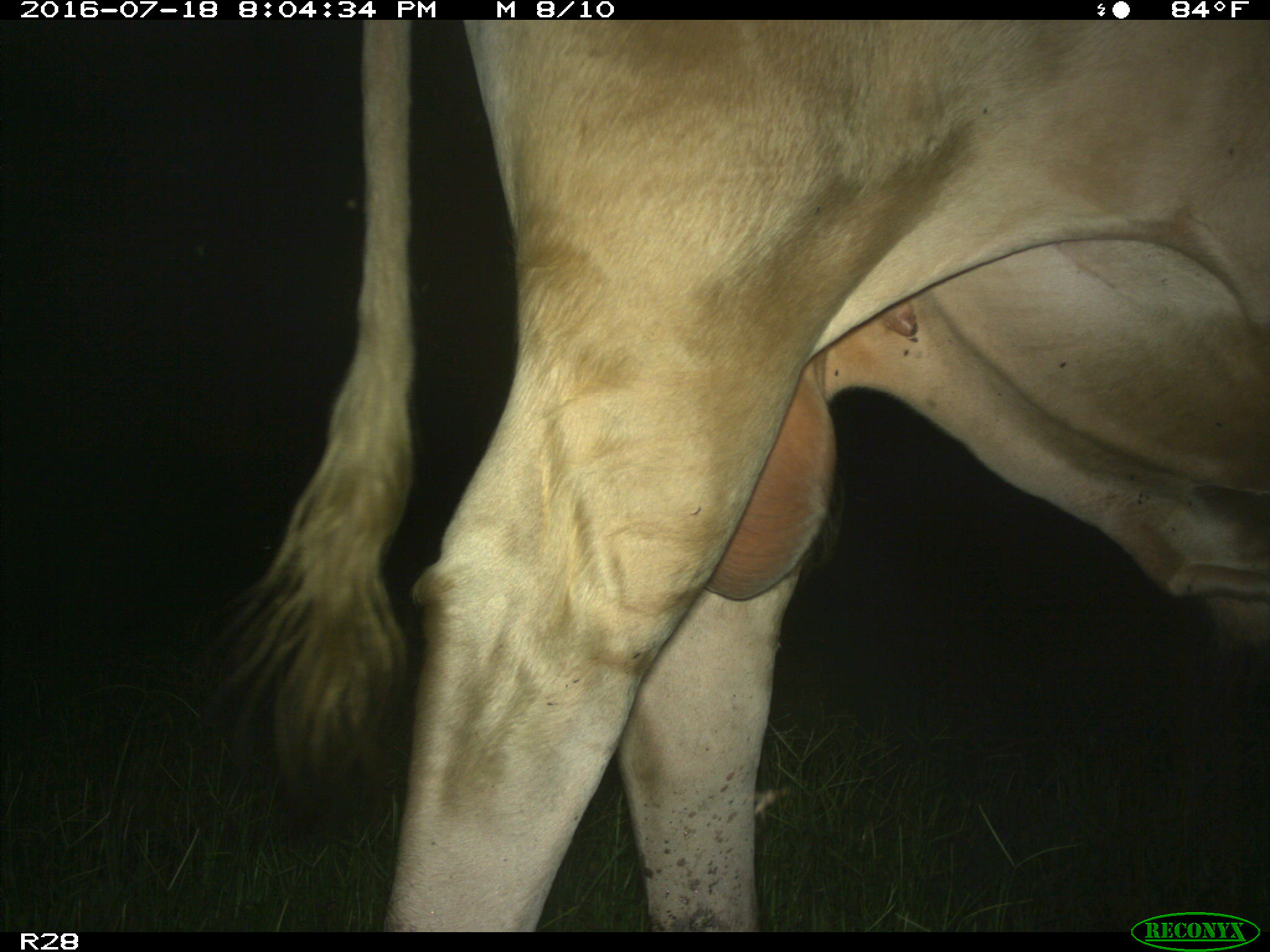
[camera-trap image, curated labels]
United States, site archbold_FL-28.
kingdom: Animalia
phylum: Chordata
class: Mammalia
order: Artiodactyla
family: Bovidae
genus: Bos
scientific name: Bos taurus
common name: domestic cow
Bos taurus (domestic cow).